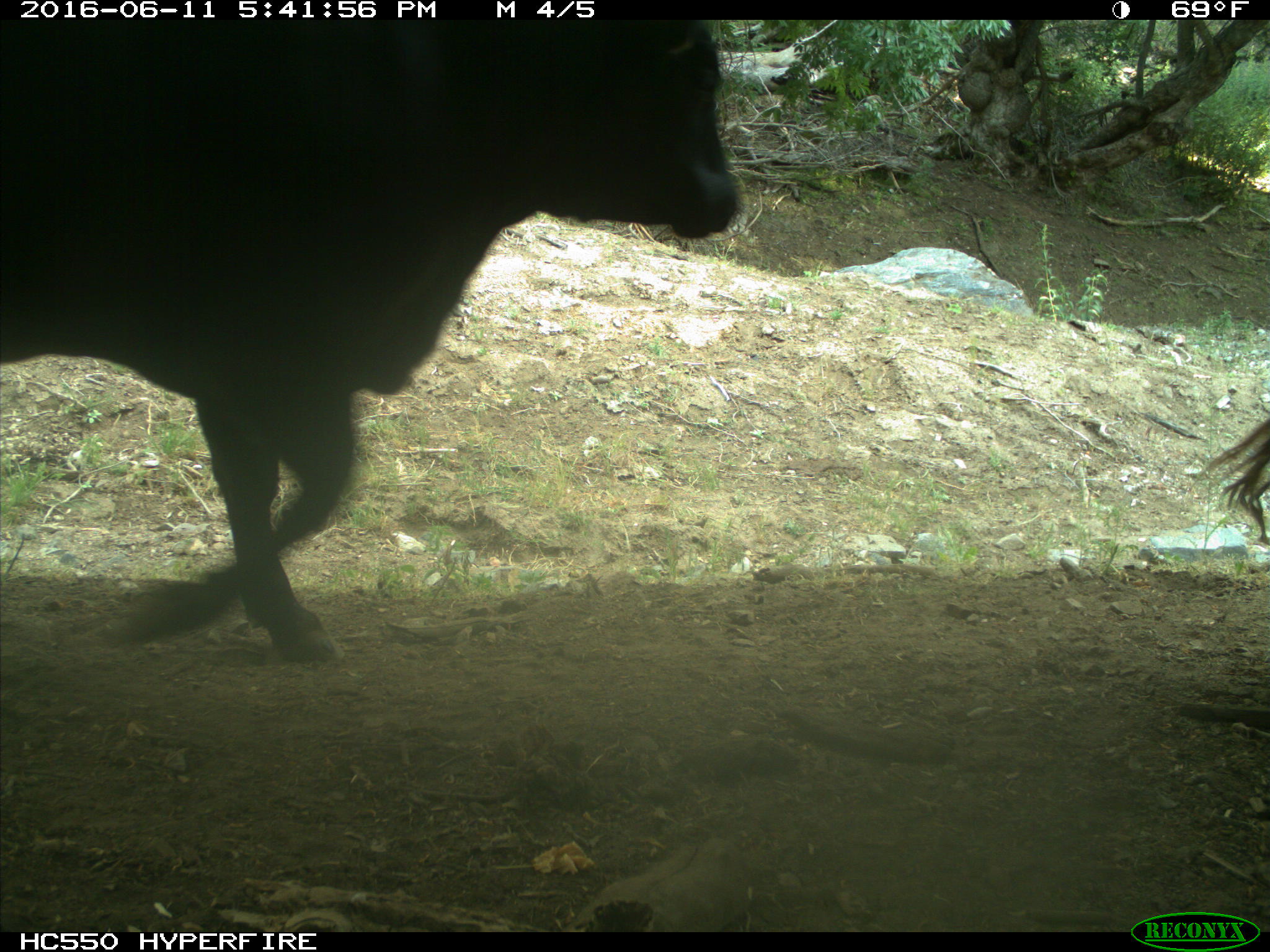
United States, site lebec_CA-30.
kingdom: Animalia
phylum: Chordata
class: Mammalia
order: Artiodactyla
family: Bovidae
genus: Bos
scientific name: Bos taurus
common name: domestic cow